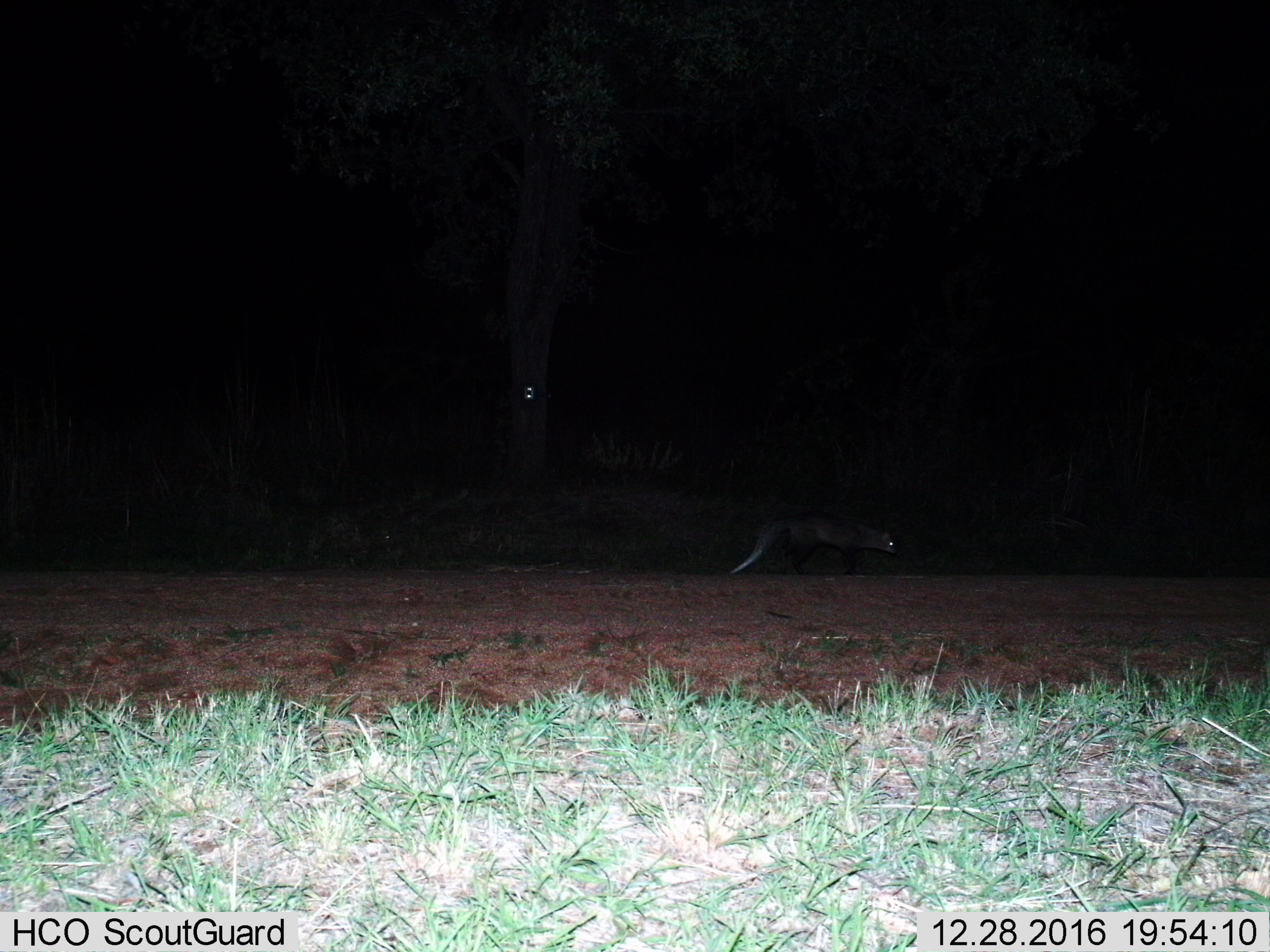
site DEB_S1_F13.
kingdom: Animalia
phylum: Chordata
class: Mammalia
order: Carnivora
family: Herpestidae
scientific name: Herpestidae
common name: mongoose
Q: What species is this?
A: Mongoose (Herpestidae).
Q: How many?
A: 1.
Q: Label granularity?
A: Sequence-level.